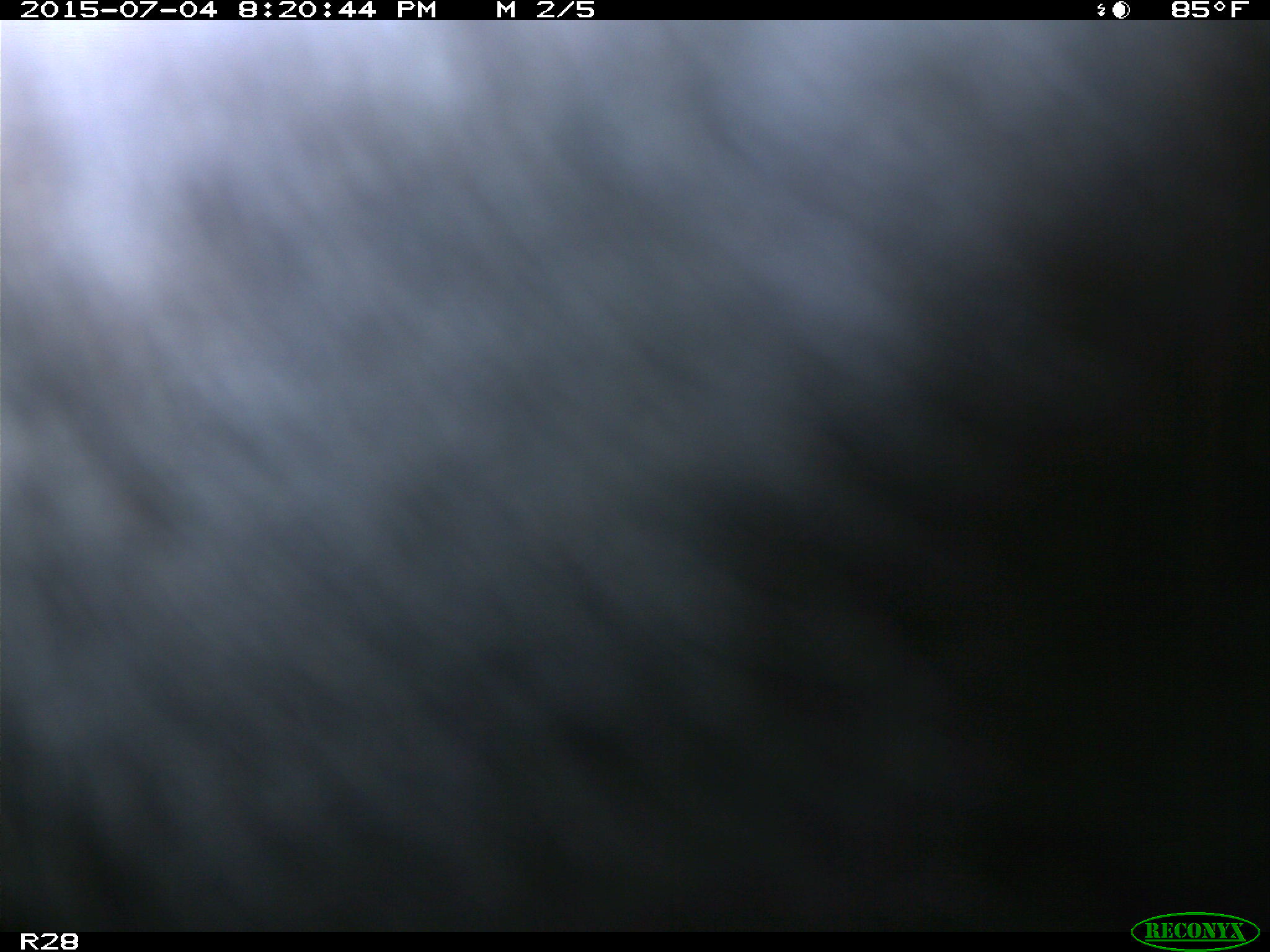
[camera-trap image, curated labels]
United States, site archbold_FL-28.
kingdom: Animalia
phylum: Chordata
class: Mammalia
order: Artiodactyla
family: Bovidae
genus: Bos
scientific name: Bos taurus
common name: domestic cow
Bos taurus (domestic cow).